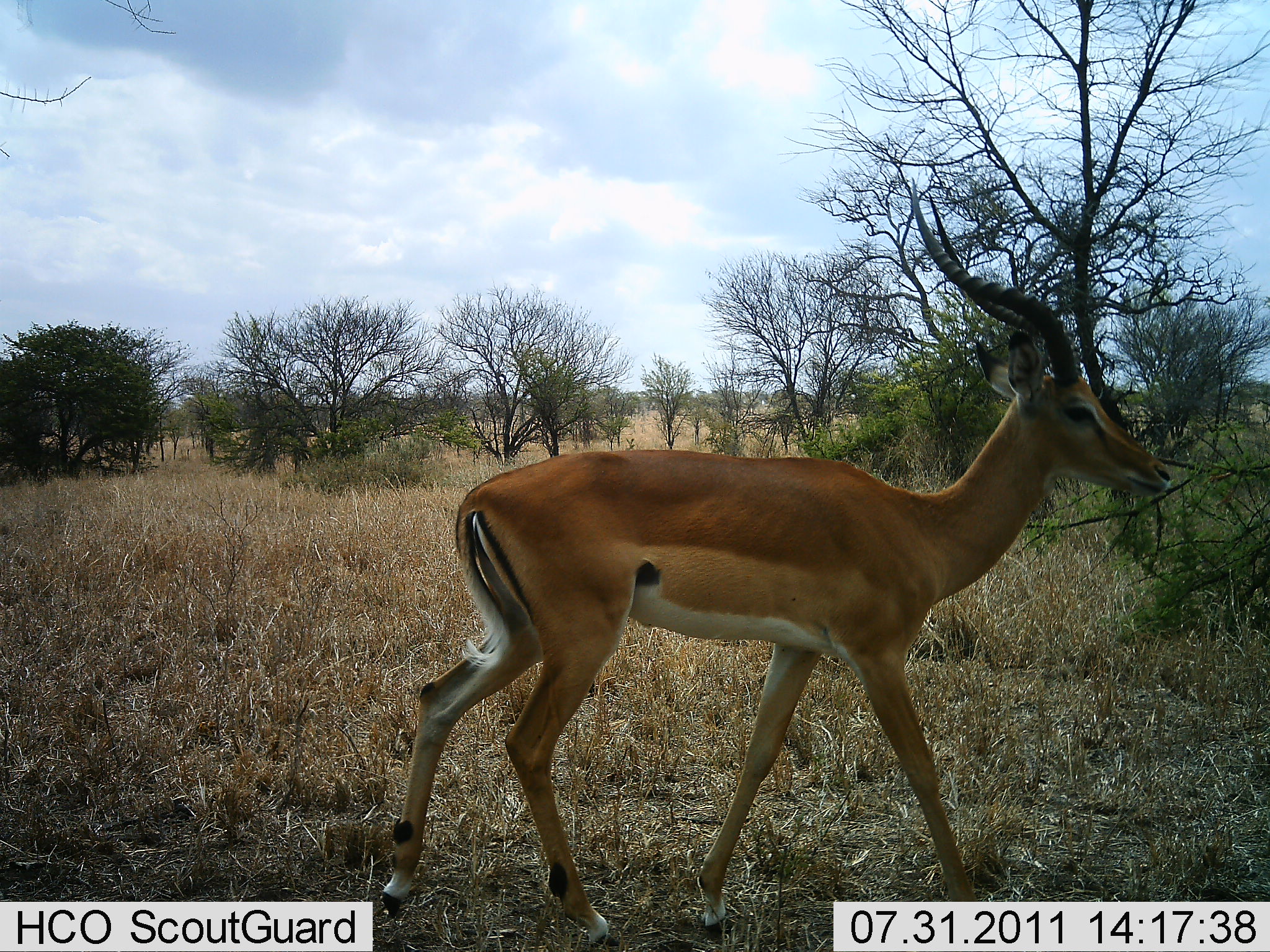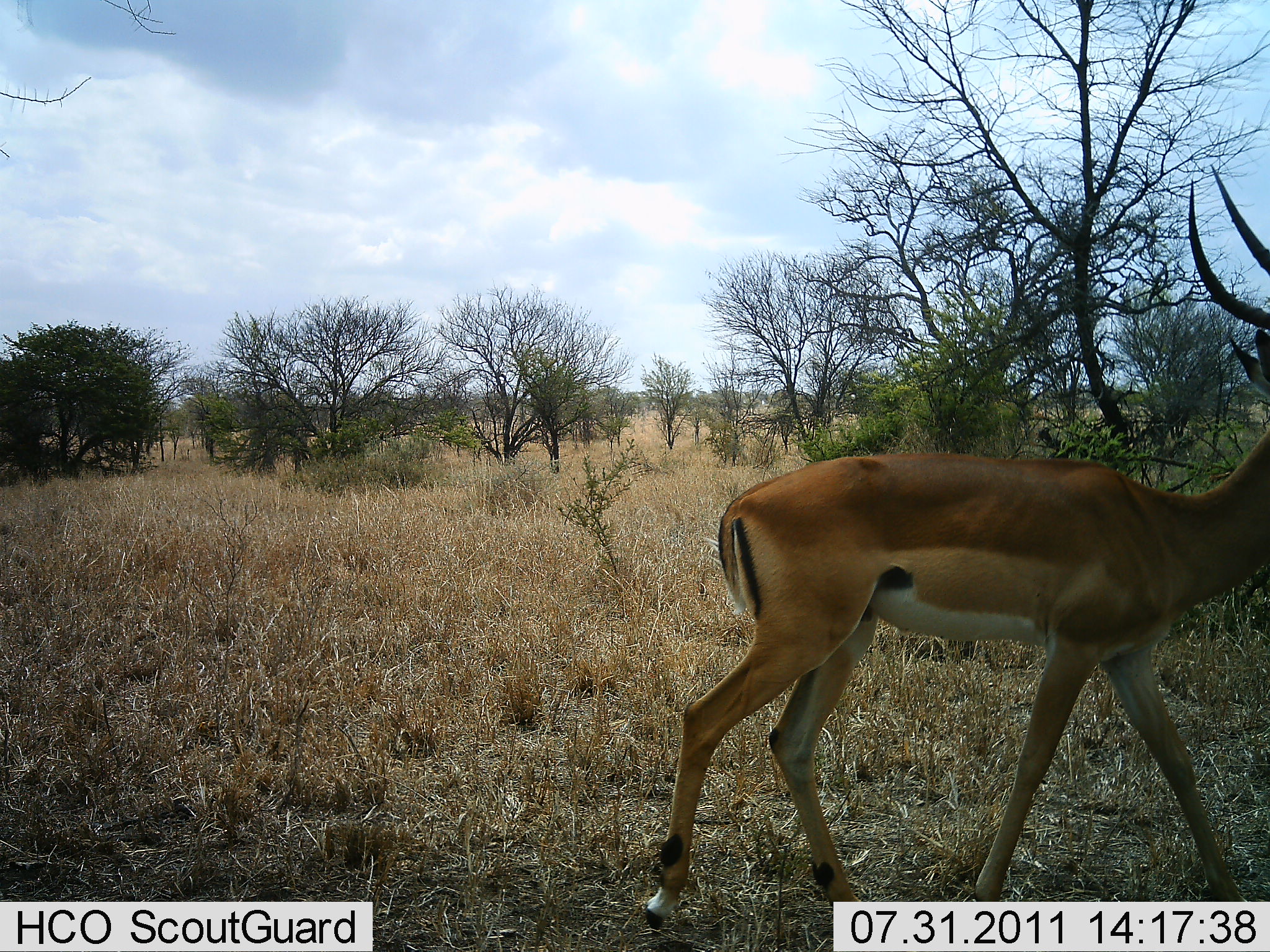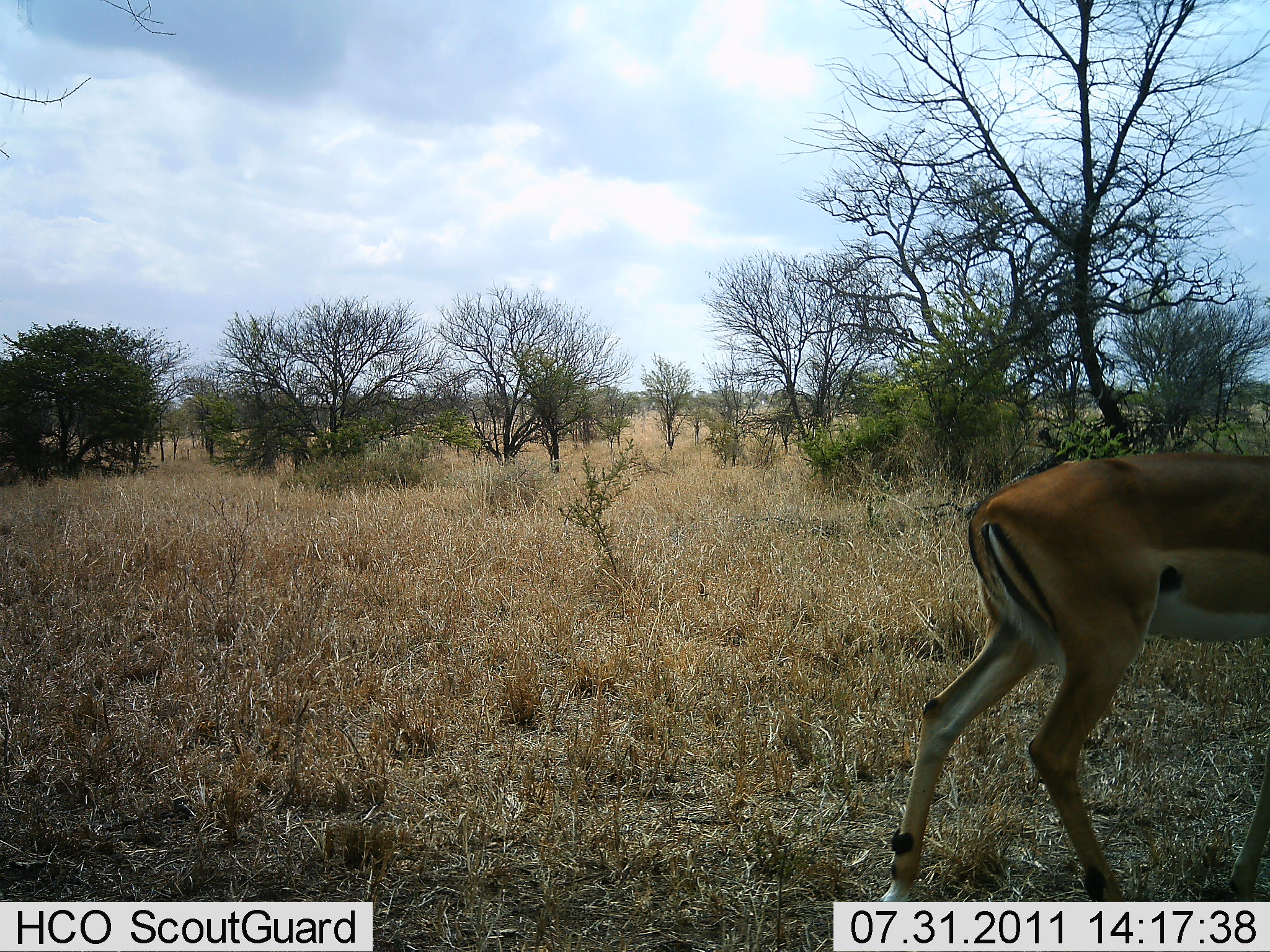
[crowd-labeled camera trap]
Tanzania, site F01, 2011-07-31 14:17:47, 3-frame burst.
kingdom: Animalia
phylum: Chordata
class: Mammalia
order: Artiodactyla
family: Bovidae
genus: Aepyceros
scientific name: Aepyceros melampus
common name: impala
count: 1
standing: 9%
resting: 0%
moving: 91%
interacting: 0%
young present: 0%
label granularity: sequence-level